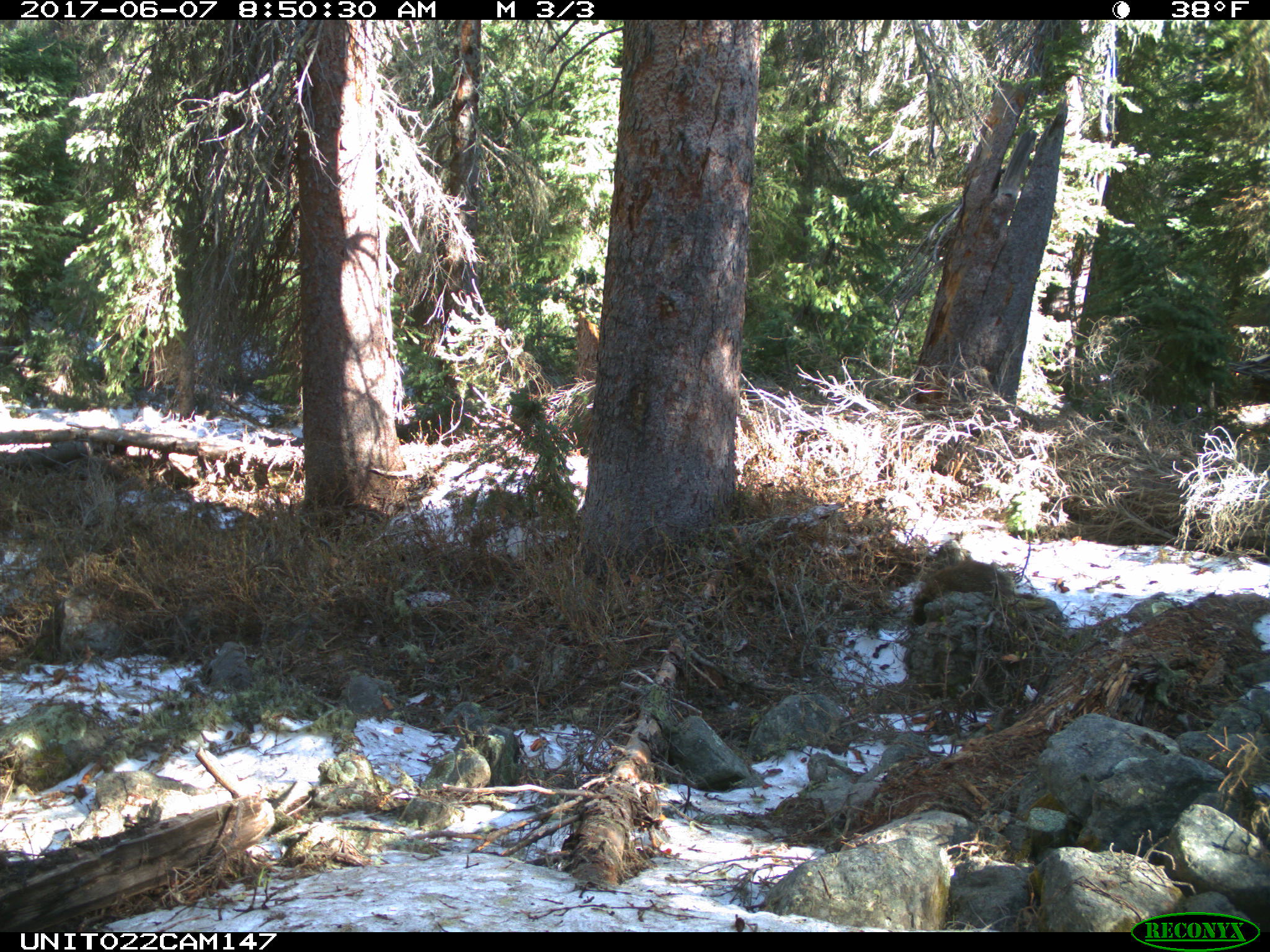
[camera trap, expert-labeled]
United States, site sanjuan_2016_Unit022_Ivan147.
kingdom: Animalia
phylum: Chordata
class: Mammalia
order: Rodentia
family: Erethizontidae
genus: Erethizon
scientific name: Erethizon dorsatum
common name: north american porcupine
Erethizon dorsatum (north american porcupine).